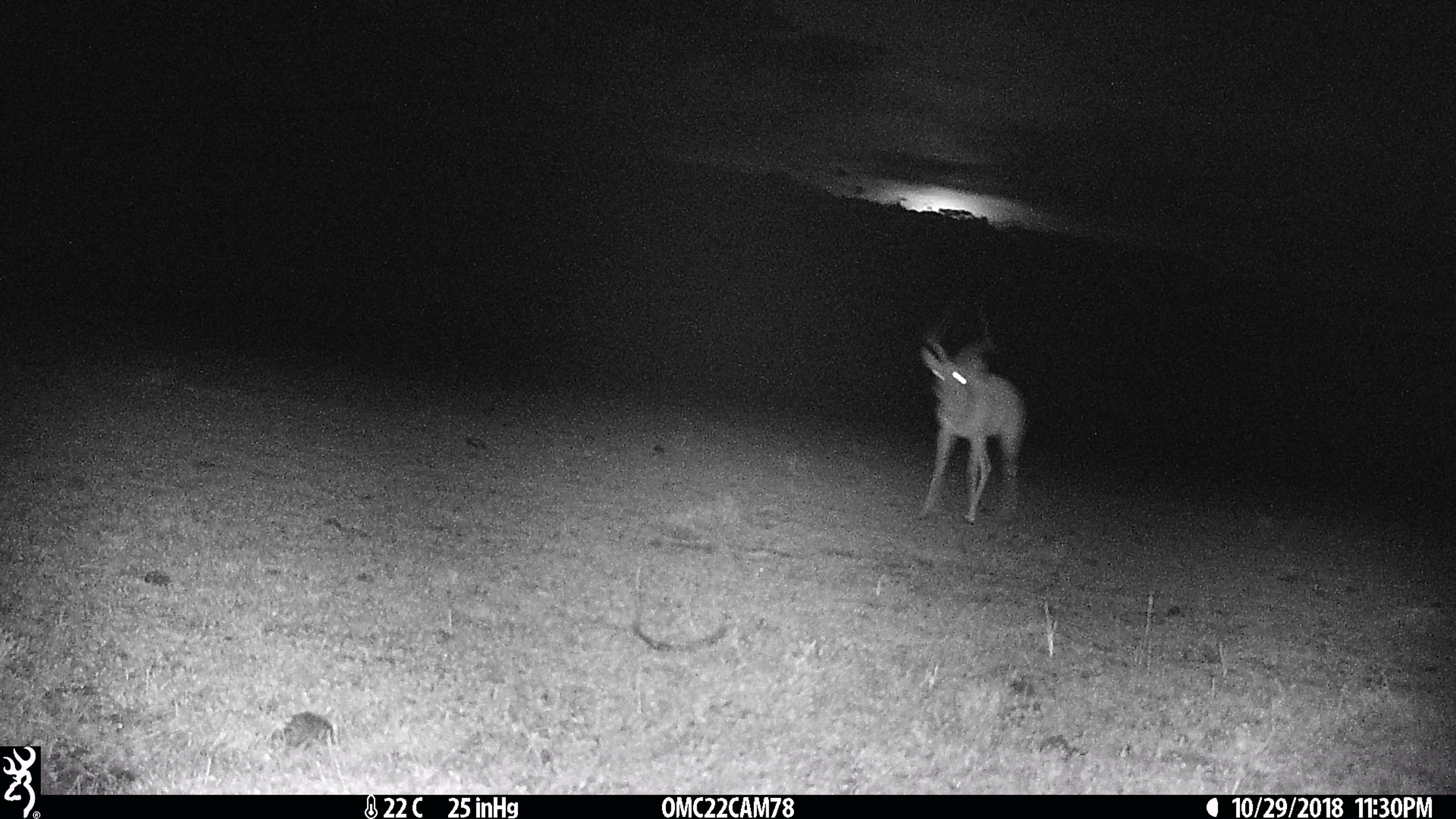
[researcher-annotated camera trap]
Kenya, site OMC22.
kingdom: Animalia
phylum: Chordata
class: Mammalia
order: Artiodactyla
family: Bovidae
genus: Aepyceros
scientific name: Aepyceros melampus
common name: impala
Impala (Aepyceros melampus).